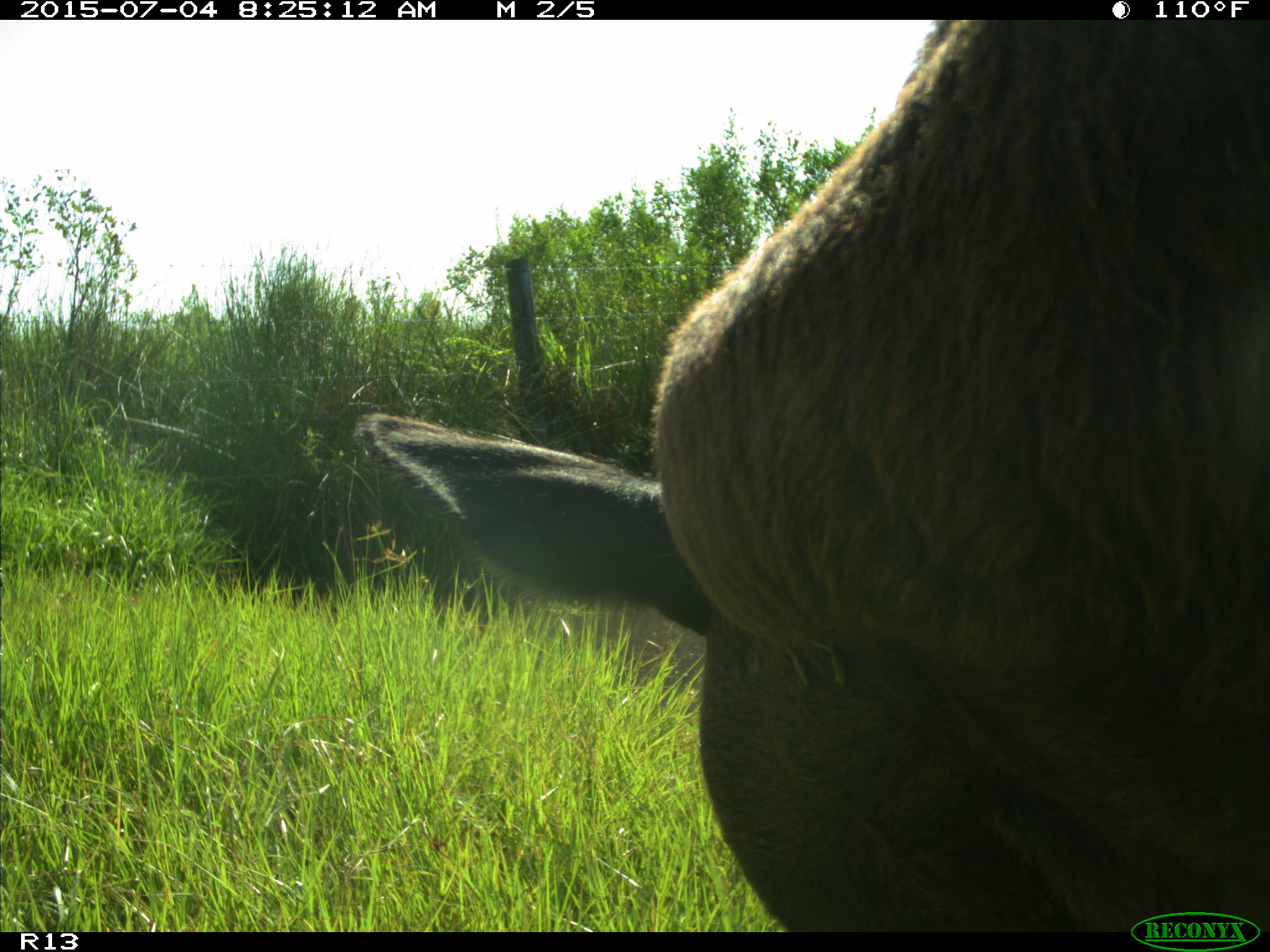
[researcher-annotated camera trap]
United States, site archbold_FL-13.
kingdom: Animalia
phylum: Chordata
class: Mammalia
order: Artiodactyla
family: Bovidae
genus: Bos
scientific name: Bos taurus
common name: domestic cow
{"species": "Bos taurus (domestic cow)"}